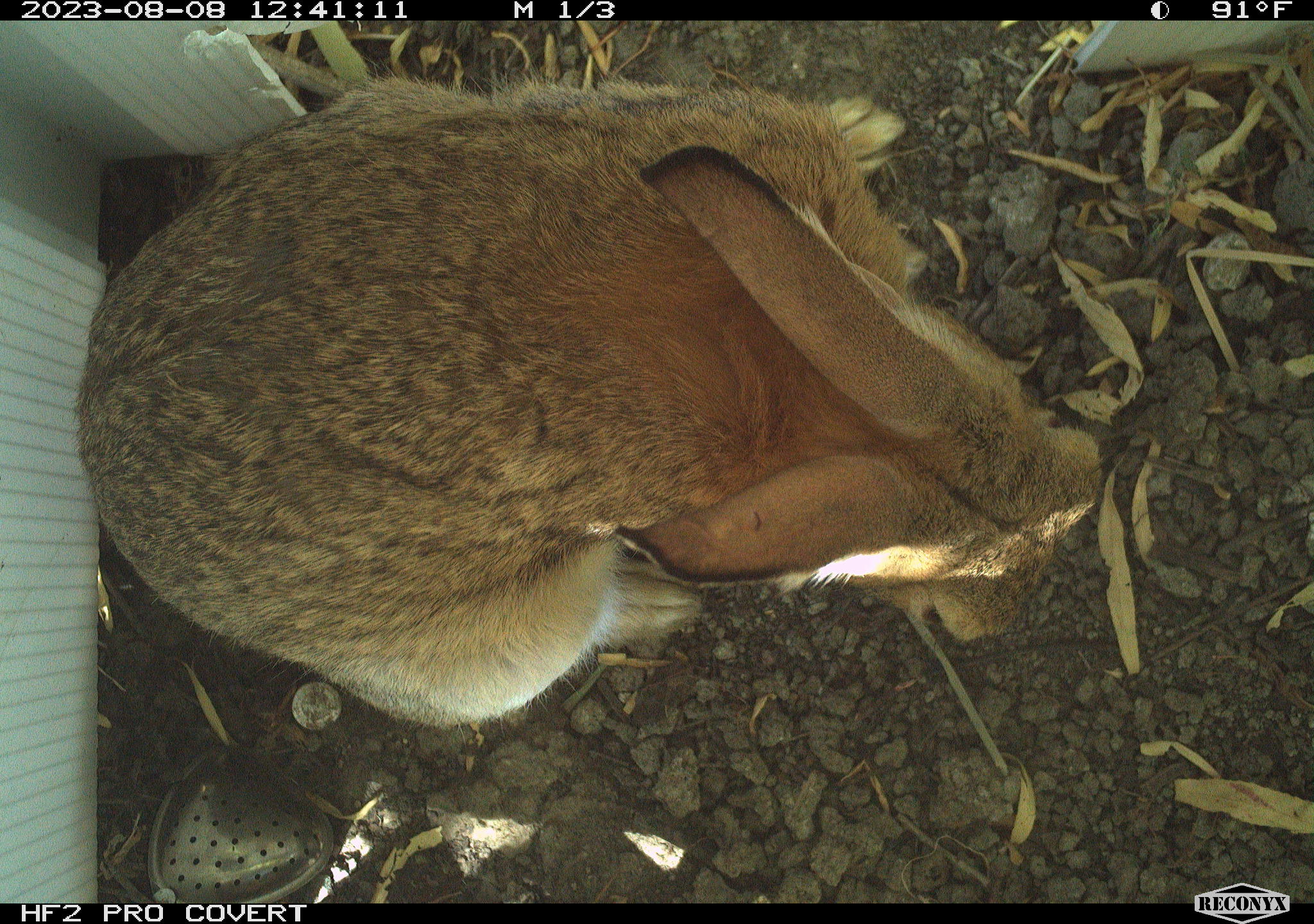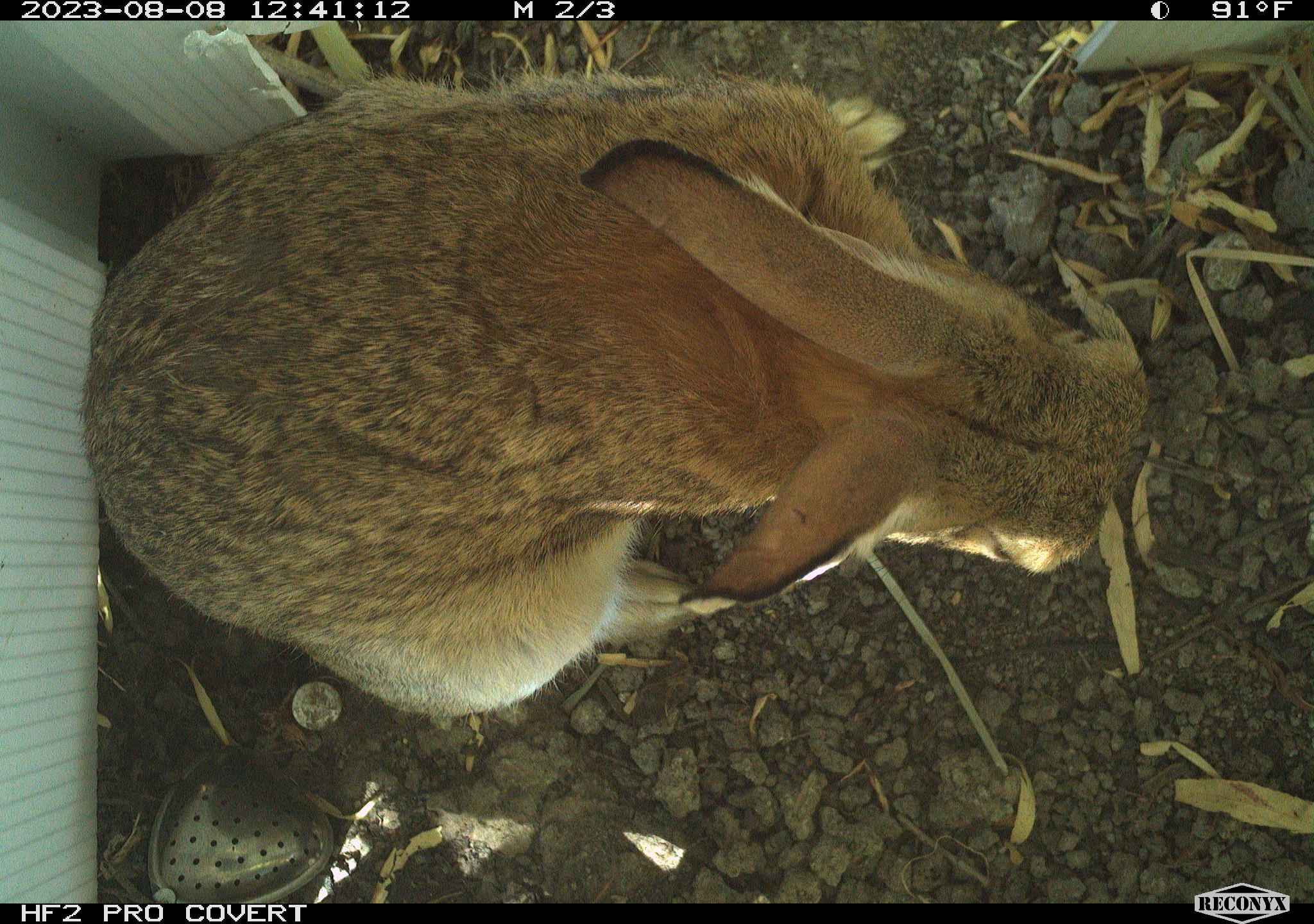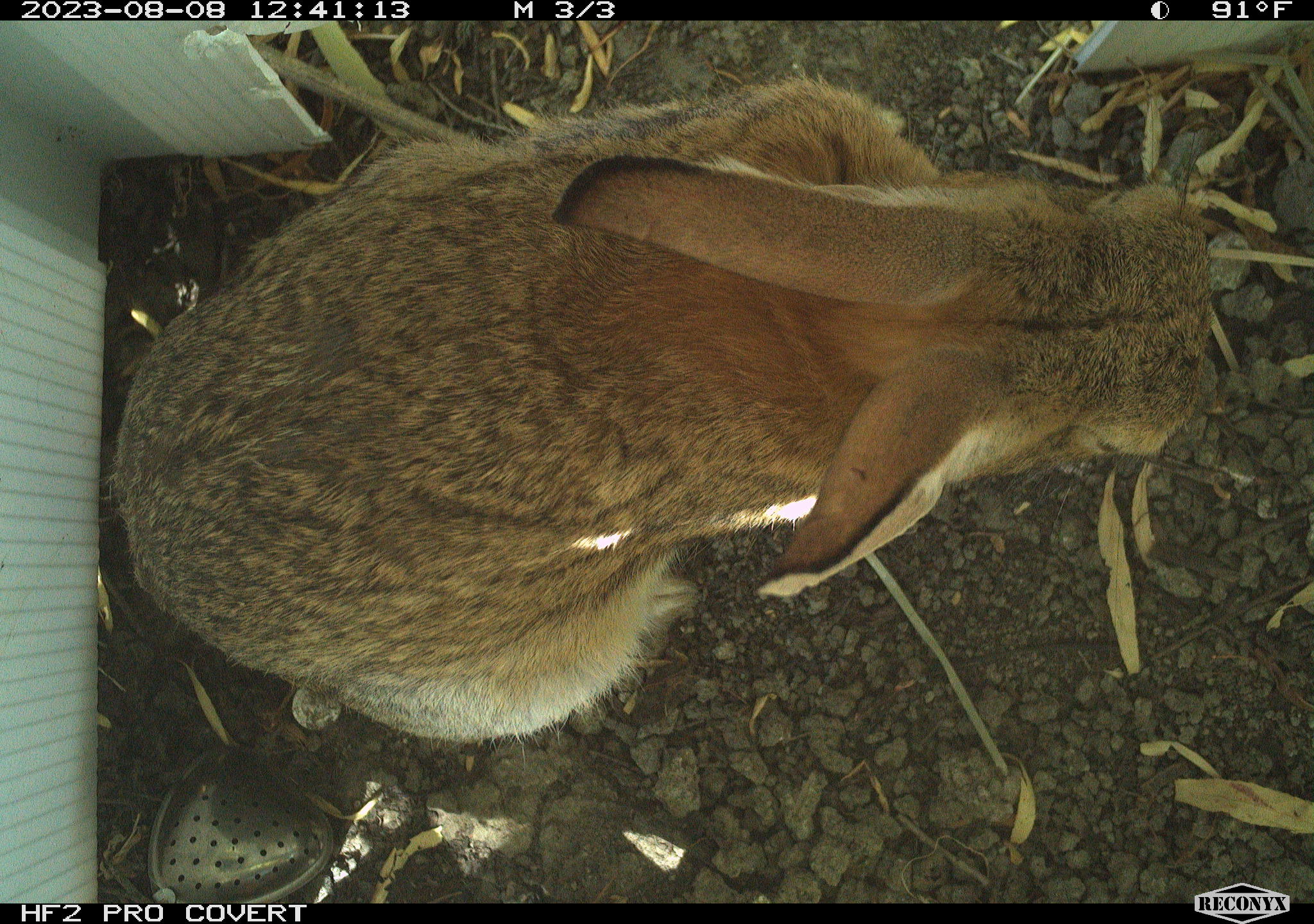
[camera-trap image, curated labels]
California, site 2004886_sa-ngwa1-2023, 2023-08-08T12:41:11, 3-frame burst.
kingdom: Animalia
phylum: Chordata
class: Mammalia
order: Lagomorpha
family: Leporidae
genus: Sylvilagus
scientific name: Sylvilagus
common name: cottontail rabbits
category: sylvilagus species